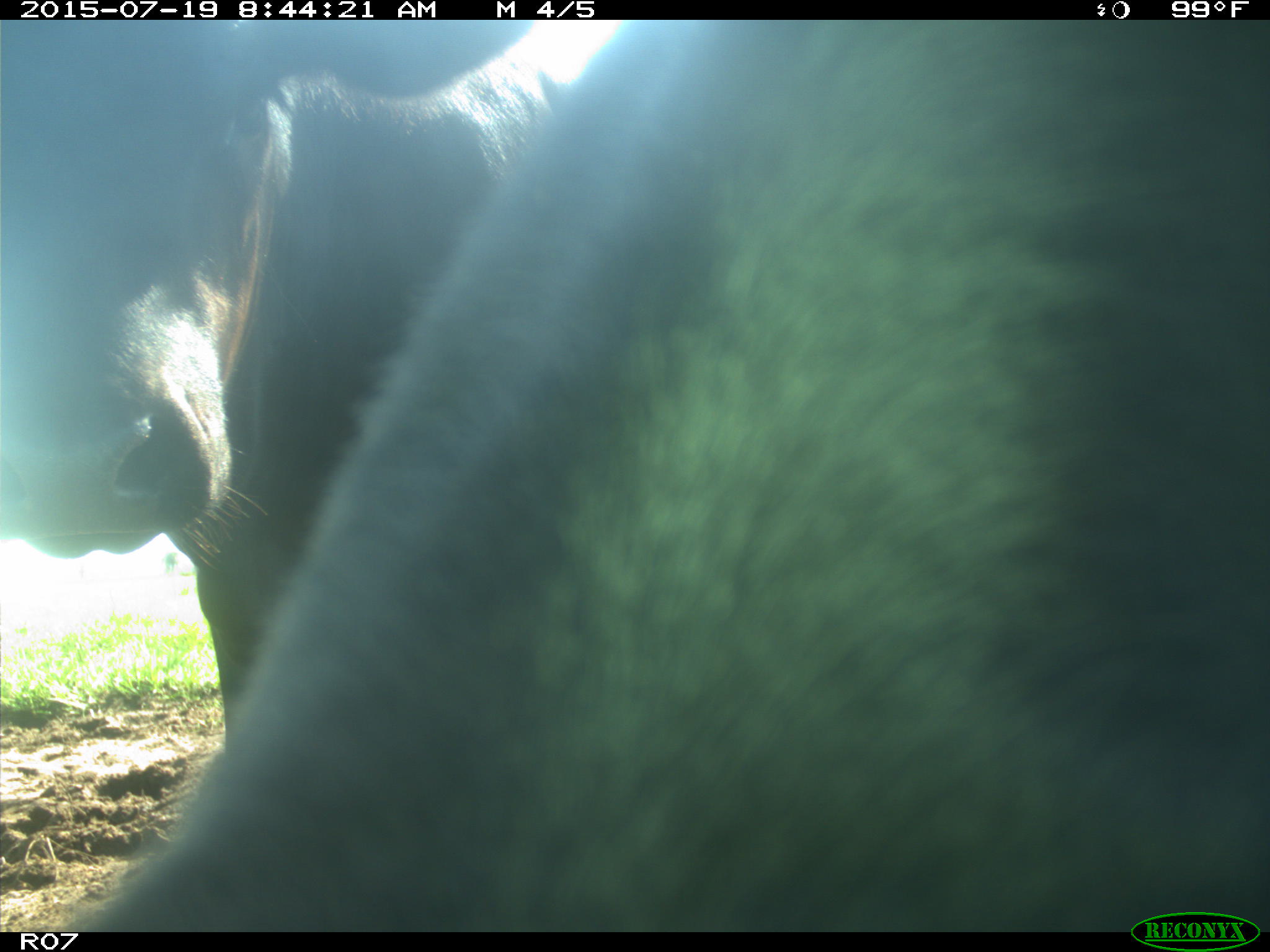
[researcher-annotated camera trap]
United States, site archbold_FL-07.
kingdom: Animalia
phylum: Chordata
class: Mammalia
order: Artiodactyla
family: Bovidae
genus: Bos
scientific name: Bos taurus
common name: domestic cow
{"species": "Bos taurus (domestic cow)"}